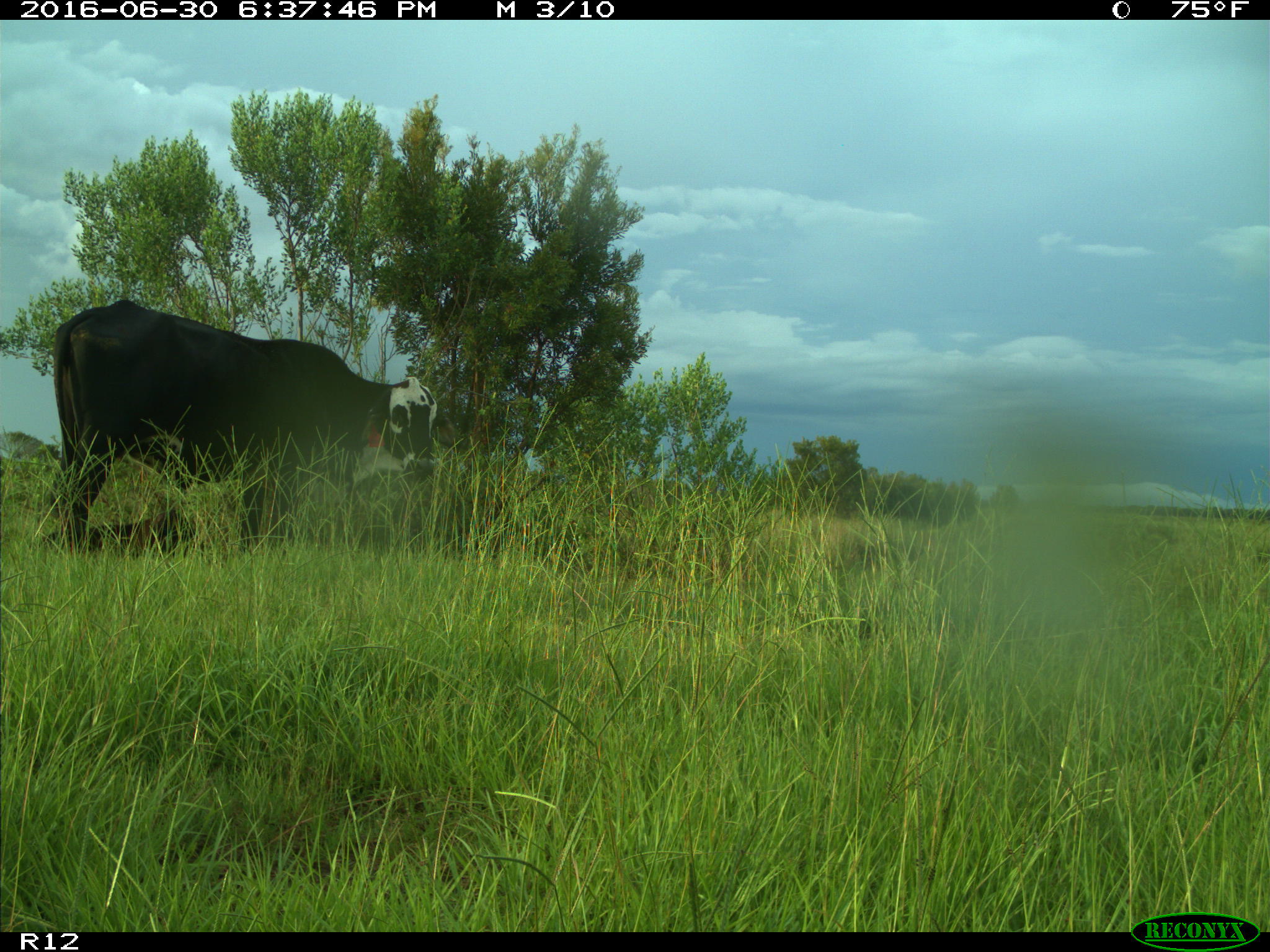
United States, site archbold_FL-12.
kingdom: Animalia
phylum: Chordata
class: Mammalia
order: Artiodactyla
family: Bovidae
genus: Bos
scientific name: Bos taurus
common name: domestic cow